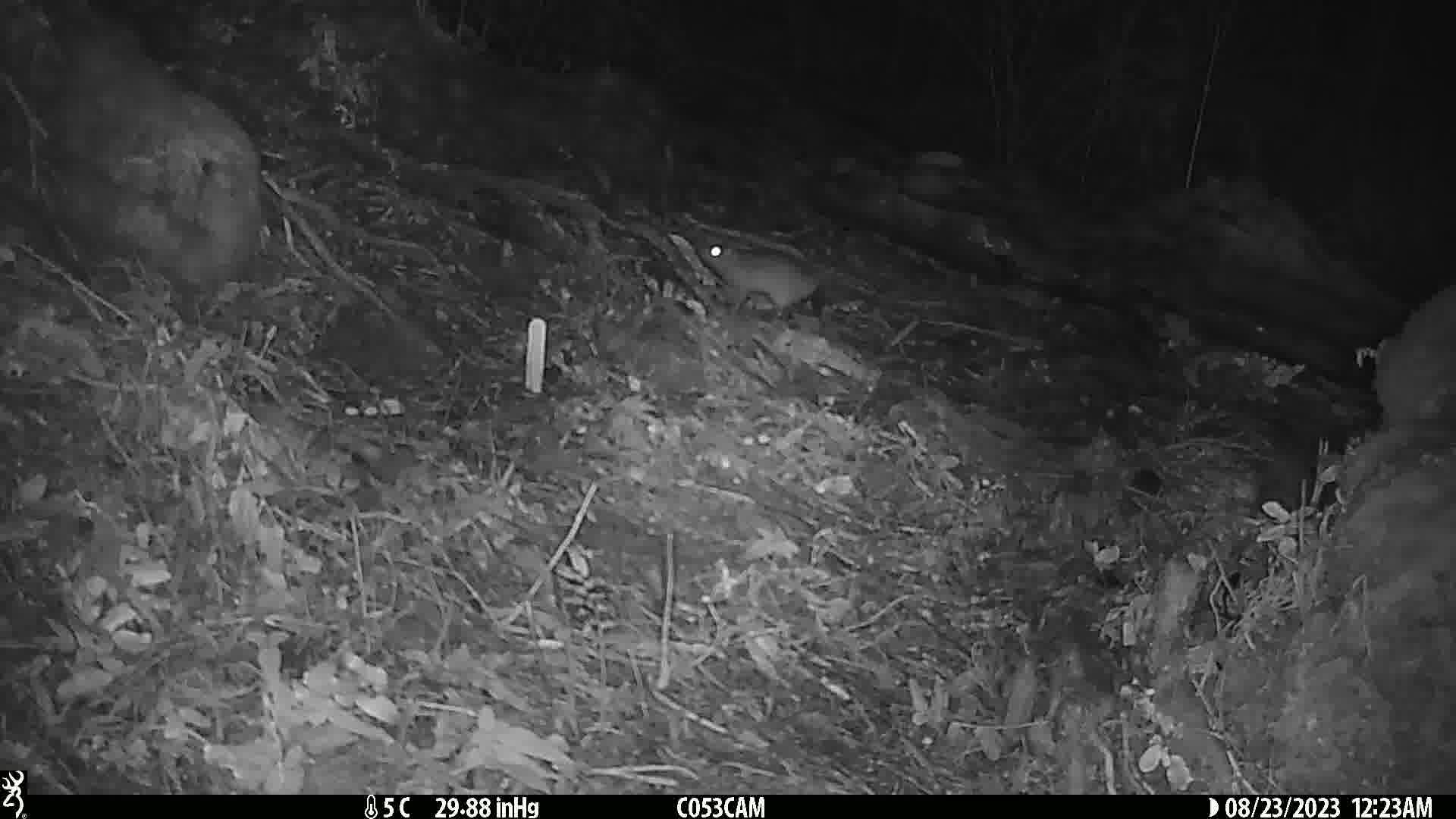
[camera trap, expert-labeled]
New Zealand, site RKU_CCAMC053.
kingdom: Animalia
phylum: Chordata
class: Mammalia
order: Rodentia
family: Muridae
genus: Rattus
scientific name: Rattus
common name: rat